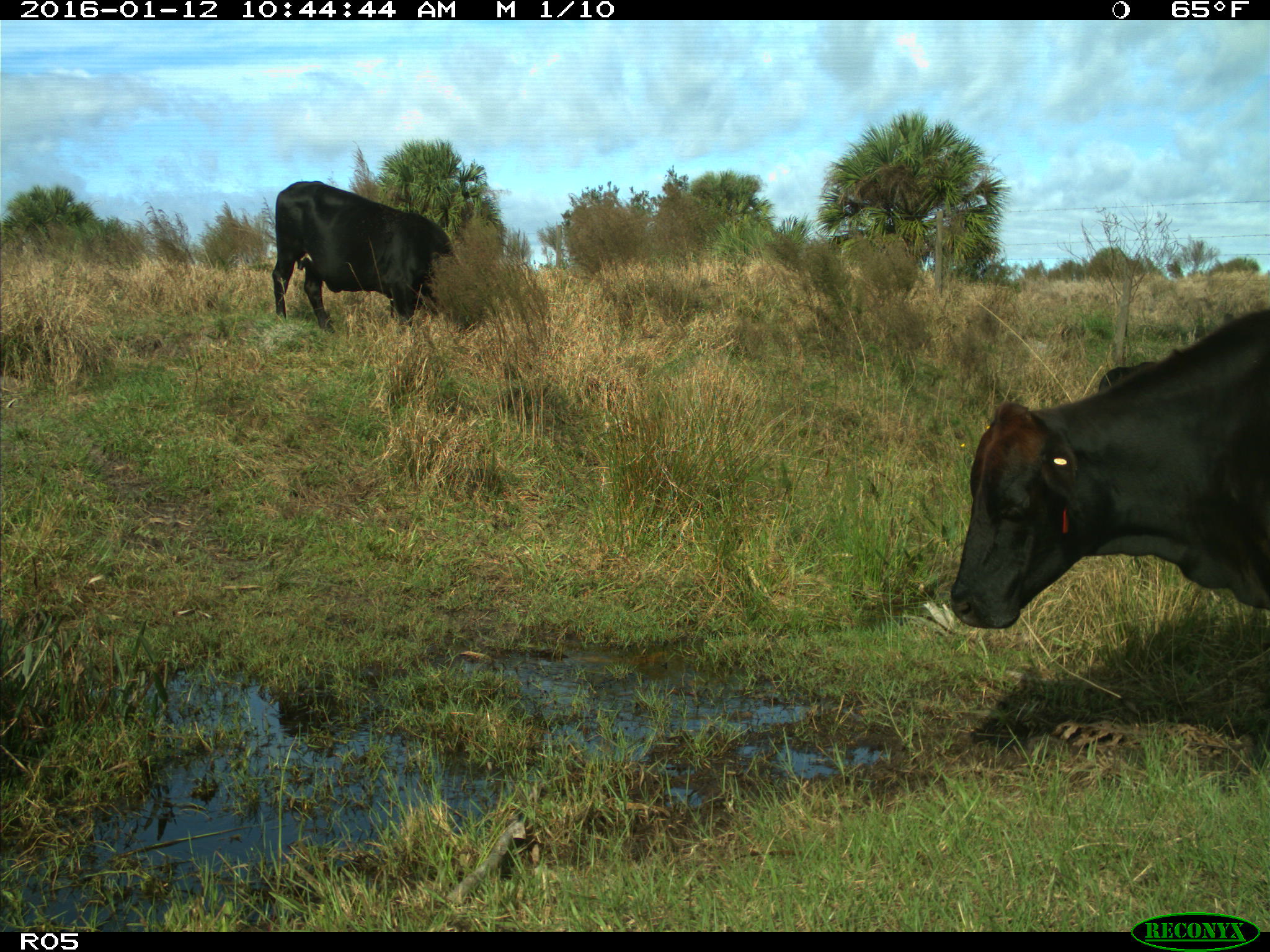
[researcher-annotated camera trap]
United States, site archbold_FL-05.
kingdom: Animalia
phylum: Chordata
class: Mammalia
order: Artiodactyla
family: Bovidae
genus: Bos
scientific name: Bos taurus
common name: domestic cow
Bos taurus (domestic cow).